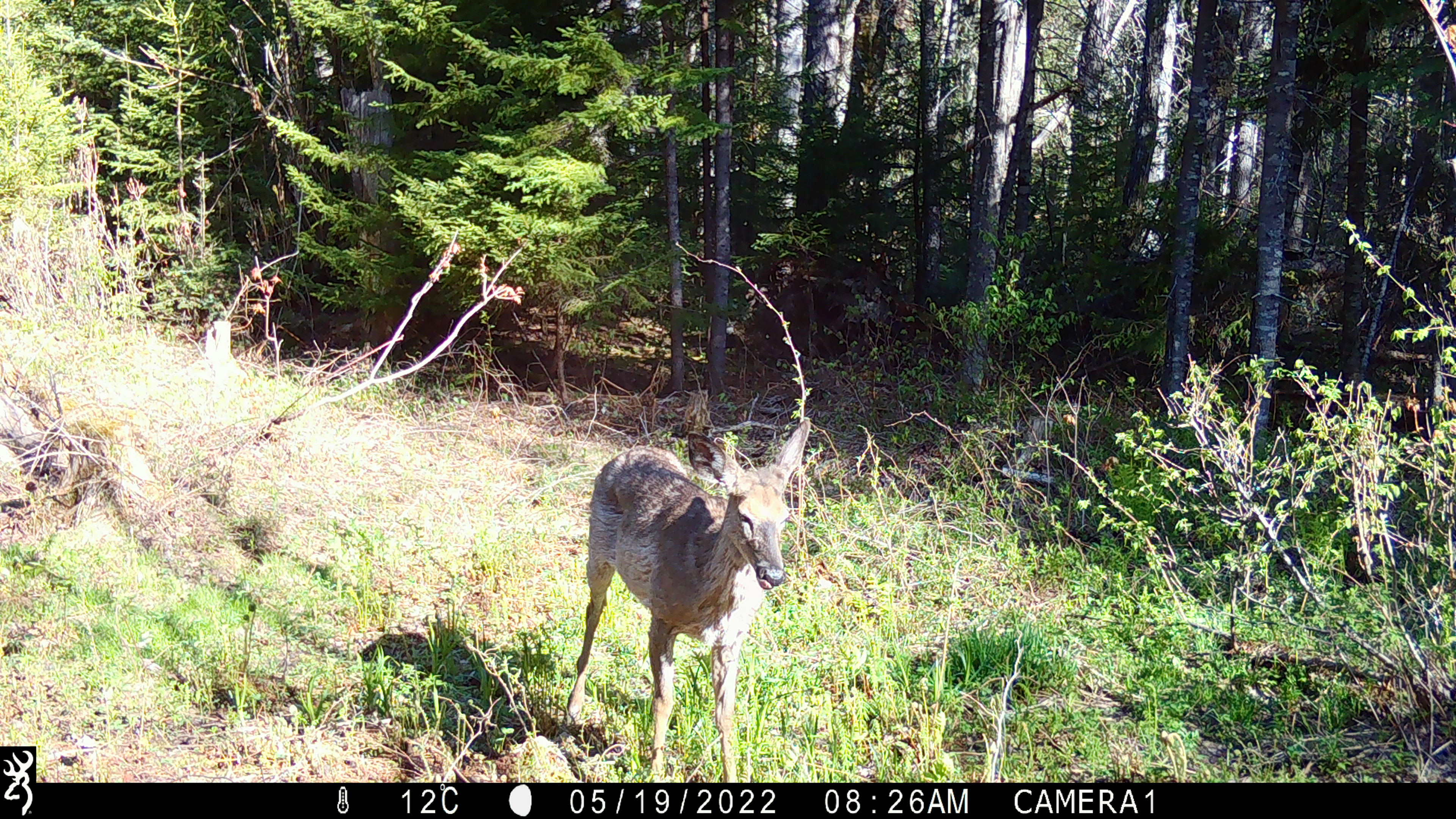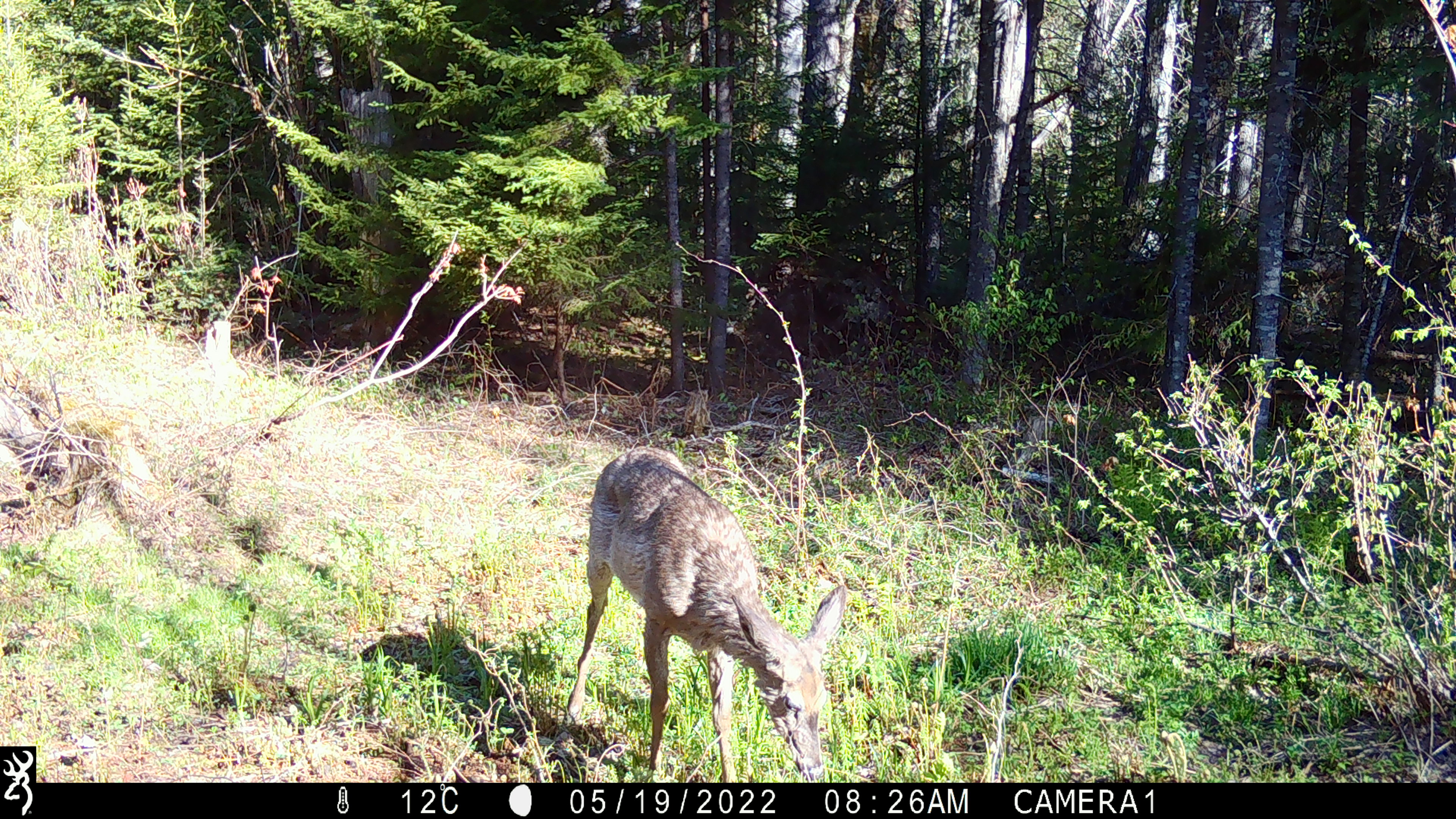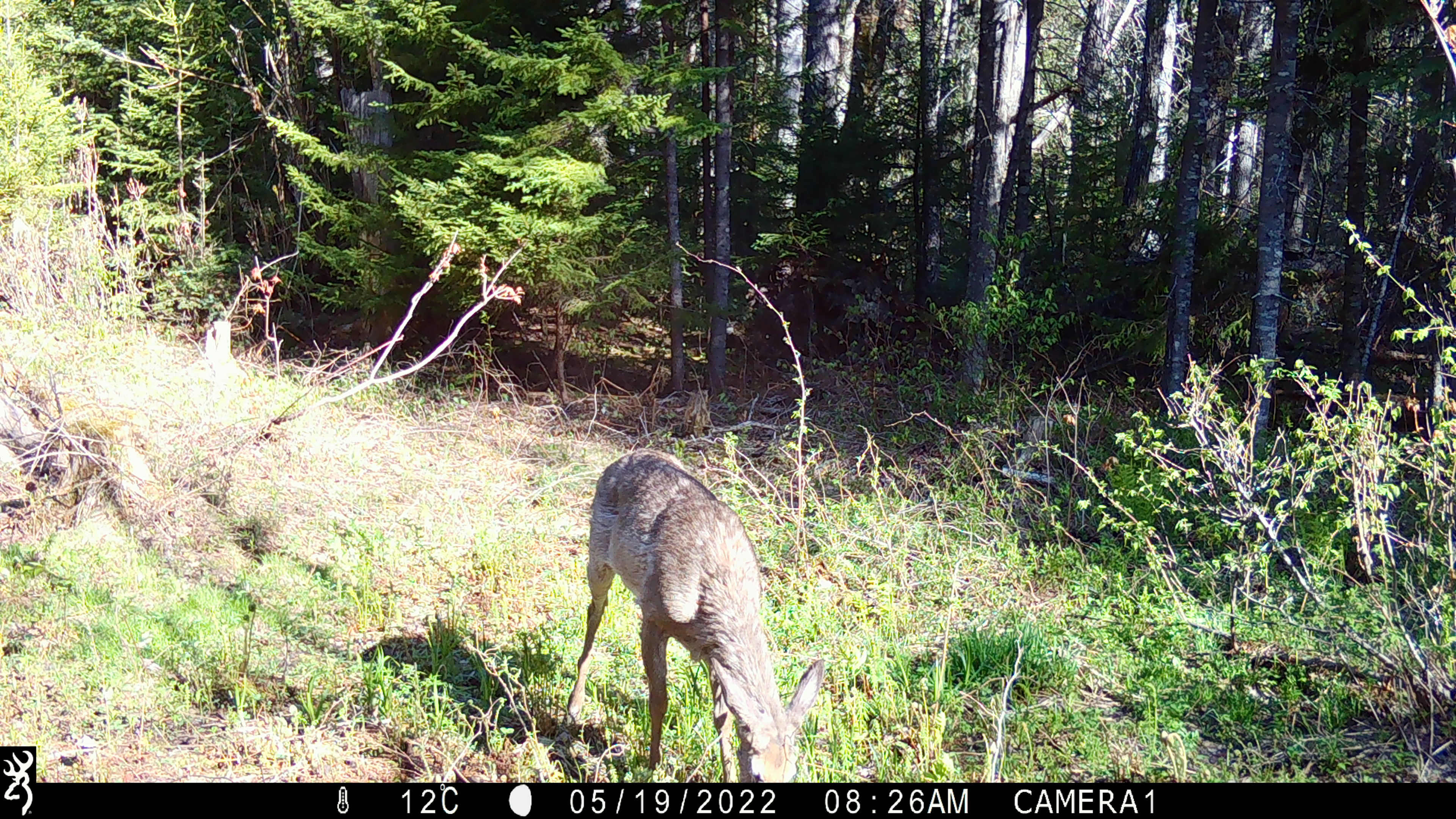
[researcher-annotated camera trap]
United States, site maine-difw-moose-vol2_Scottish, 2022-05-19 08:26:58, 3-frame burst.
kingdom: Animalia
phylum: Chordata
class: Mammalia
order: Artiodactyla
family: Cervidae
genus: Odocoileus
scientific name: Odocoileus virginianus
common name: white-tailed deer